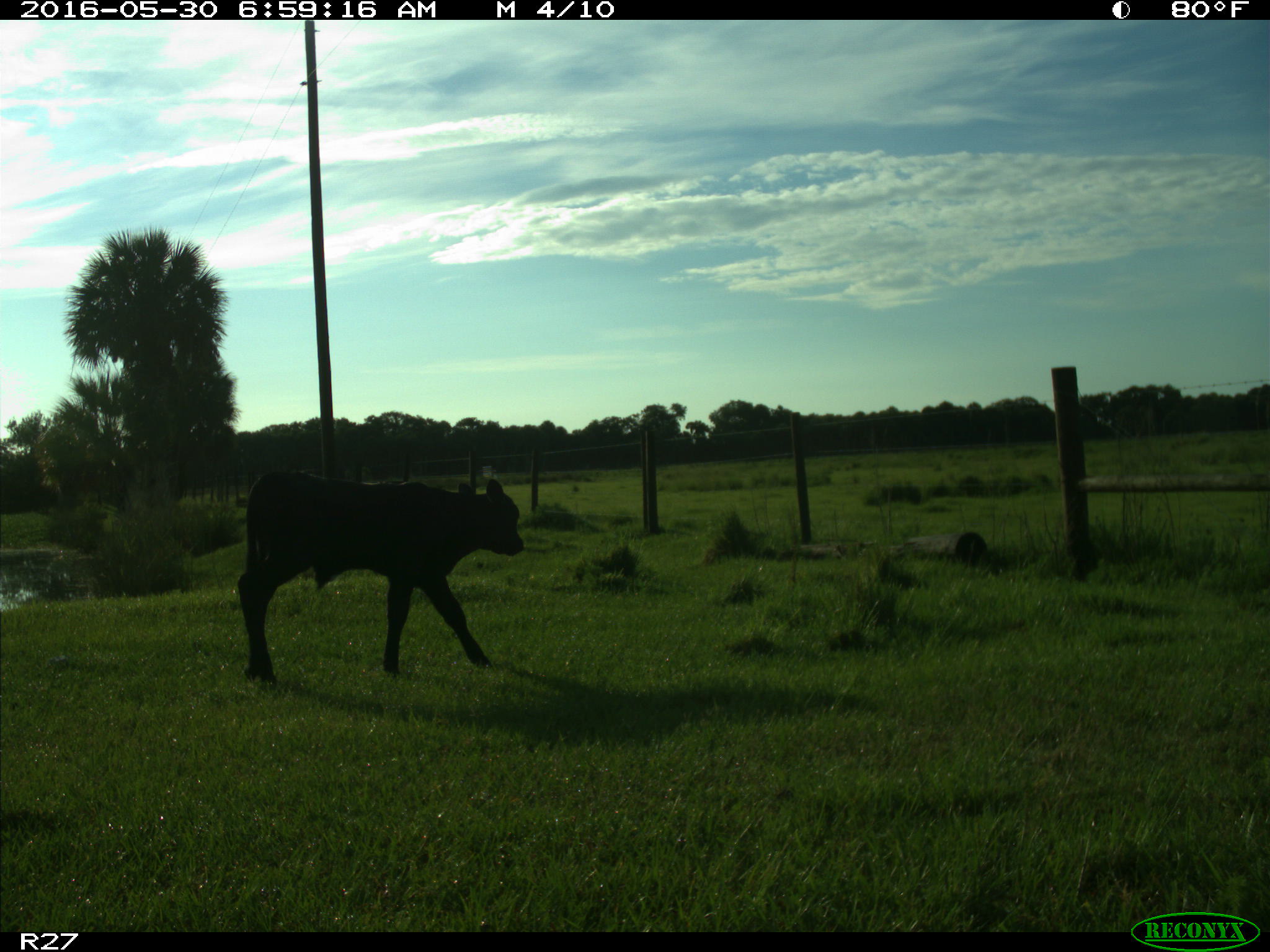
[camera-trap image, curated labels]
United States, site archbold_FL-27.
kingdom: Animalia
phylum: Chordata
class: Mammalia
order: Artiodactyla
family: Bovidae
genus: Bos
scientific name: Bos taurus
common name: domestic cow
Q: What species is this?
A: Bos taurus (domestic cow).